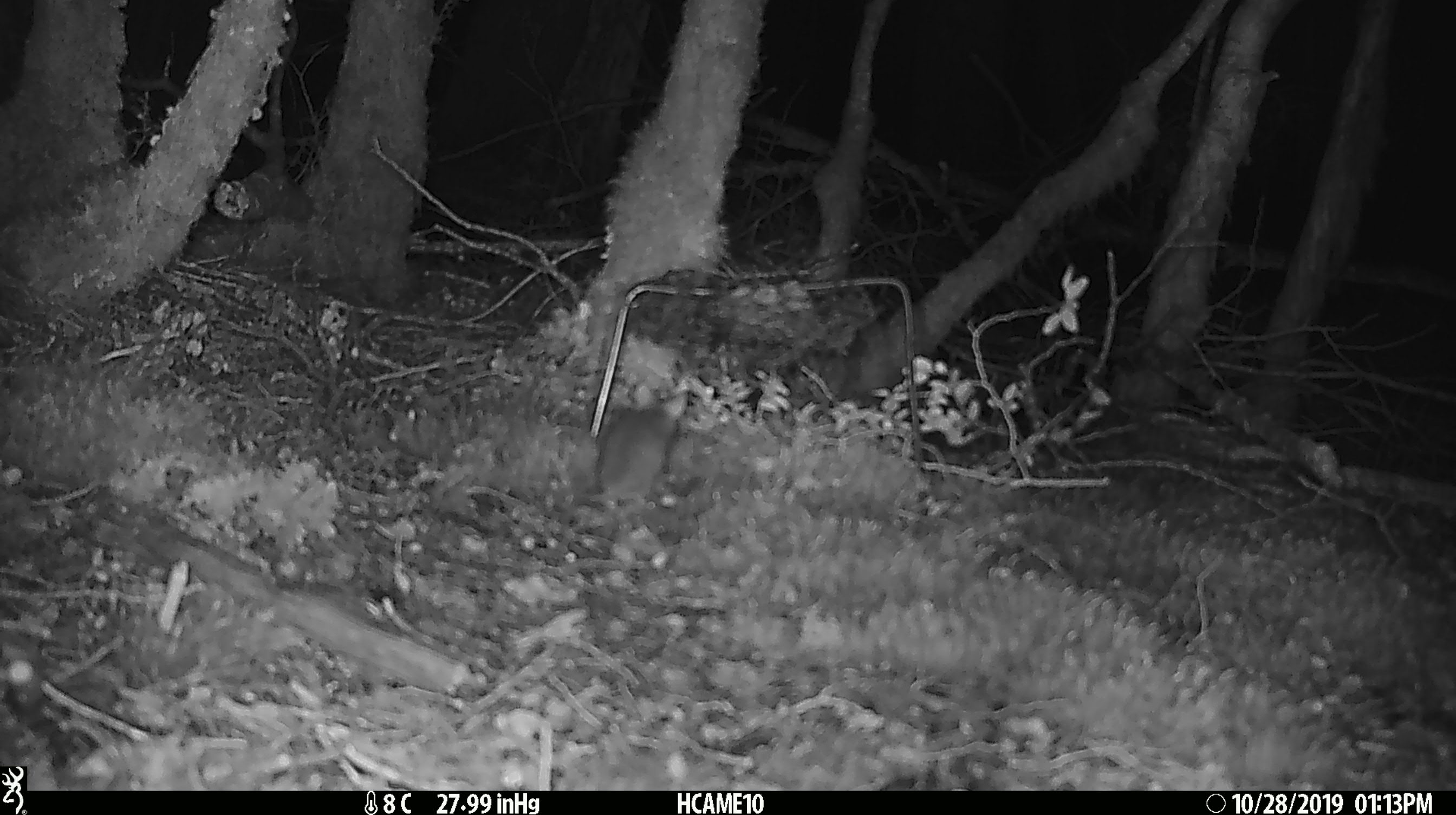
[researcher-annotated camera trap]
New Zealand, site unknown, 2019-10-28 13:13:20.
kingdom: Animalia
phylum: Chordata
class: Mammalia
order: Rodentia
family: Muridae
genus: Mus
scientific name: Mus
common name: mouse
Mouse (Mus).